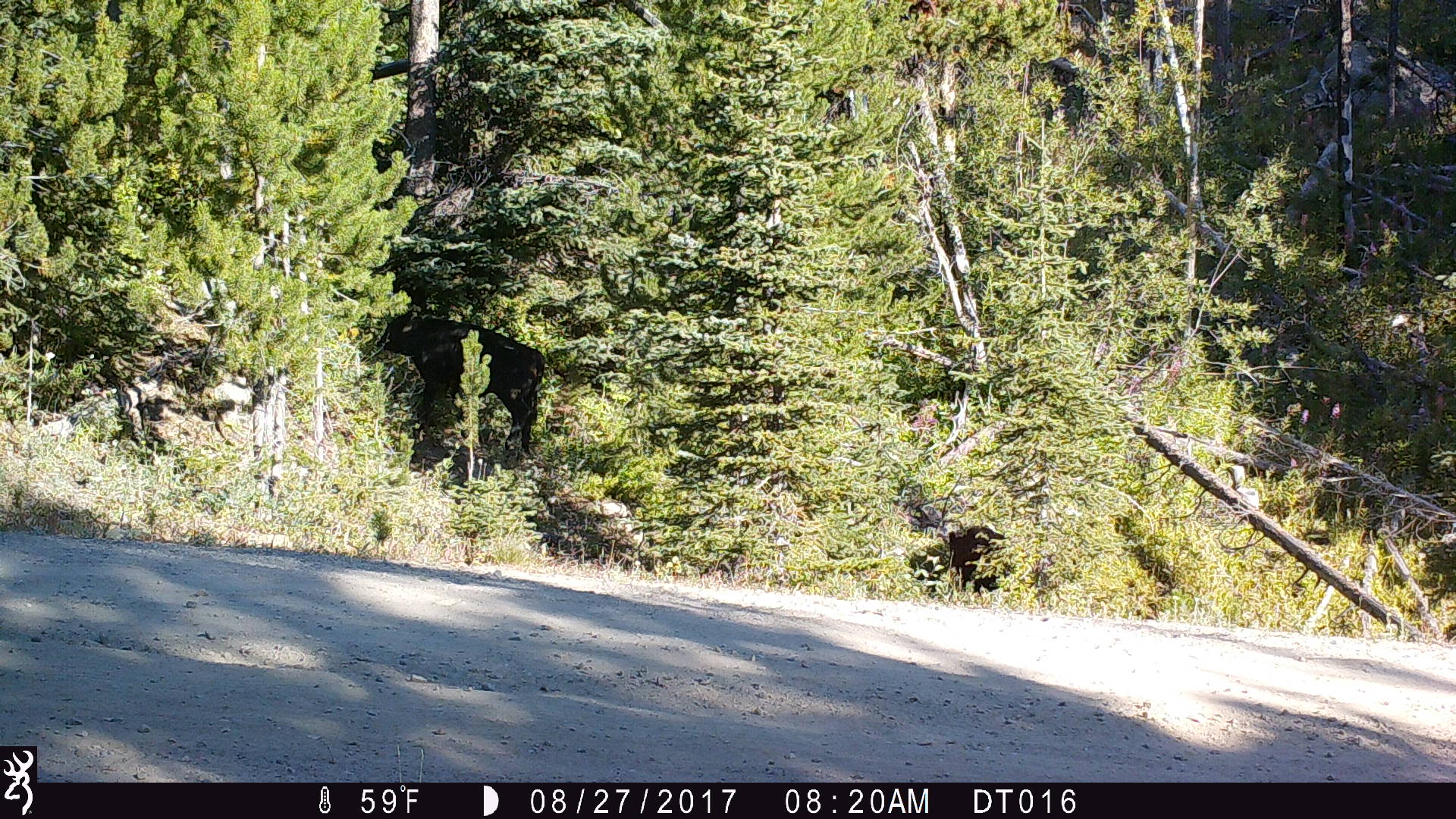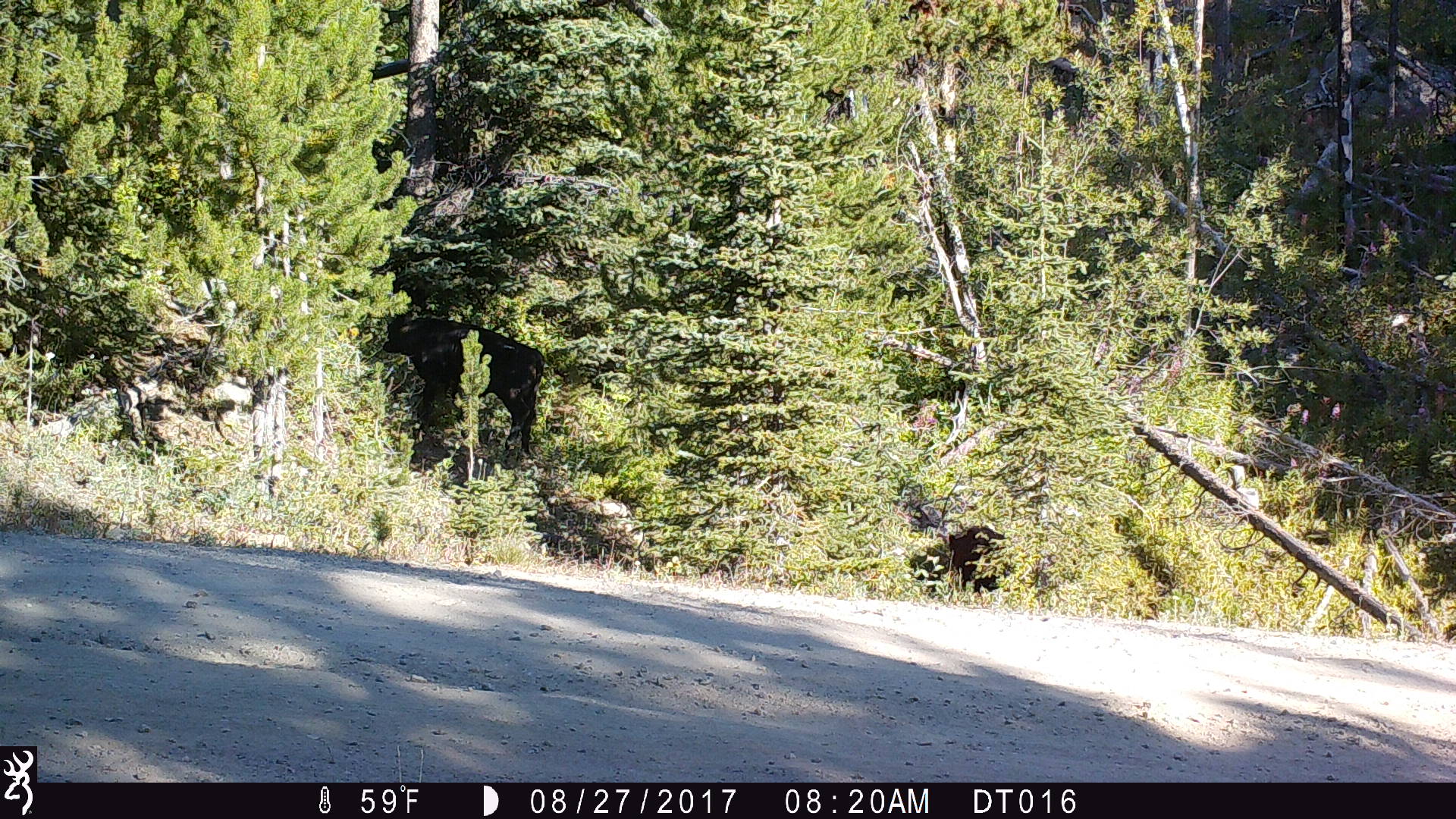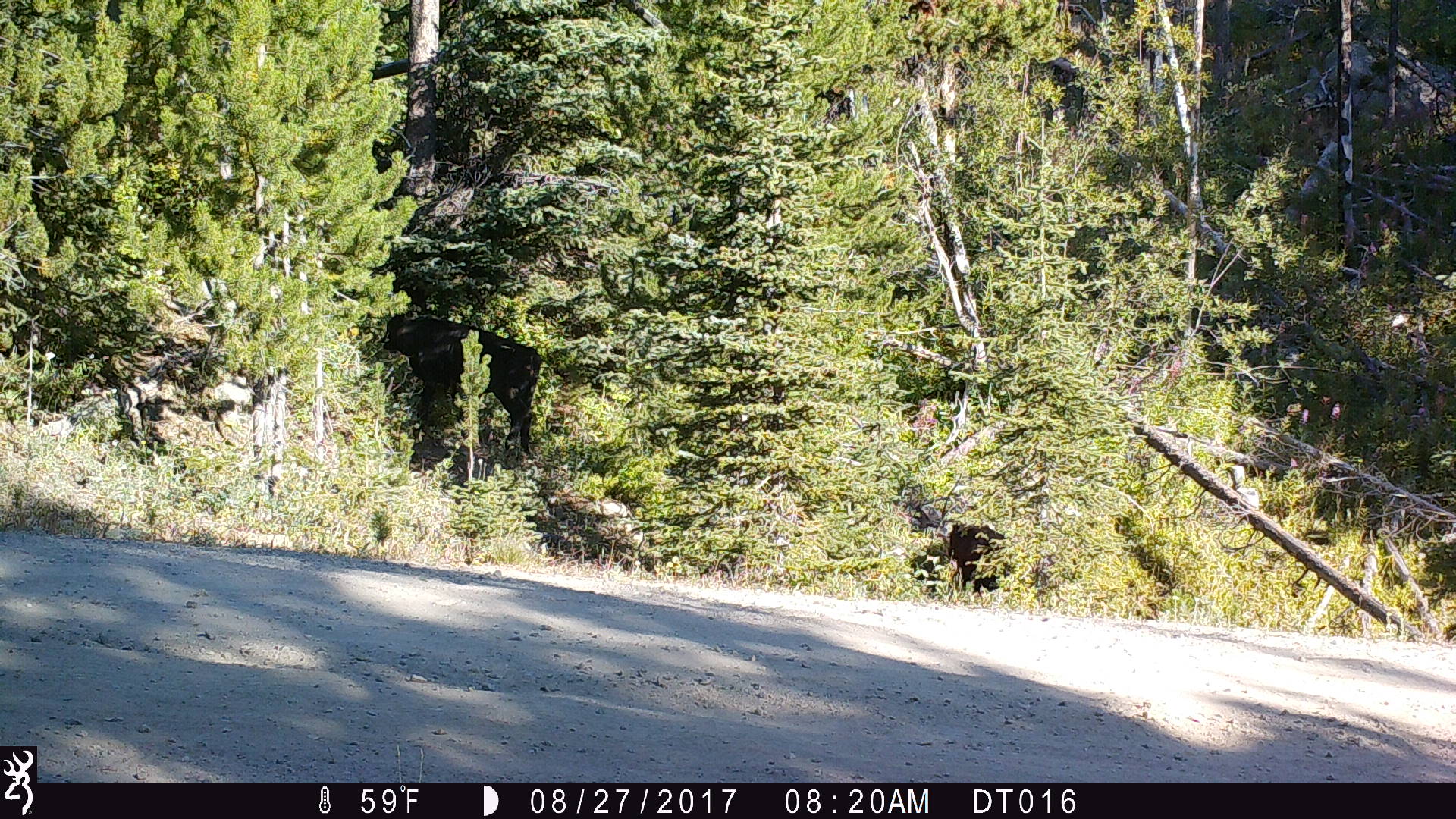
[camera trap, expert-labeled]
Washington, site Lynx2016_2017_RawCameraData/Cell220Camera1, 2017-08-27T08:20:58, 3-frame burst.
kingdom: Animalia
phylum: Chordata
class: Mammalia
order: Artiodactyla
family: Bovidae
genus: Bos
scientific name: Bos taurus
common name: domestic cattle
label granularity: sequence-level